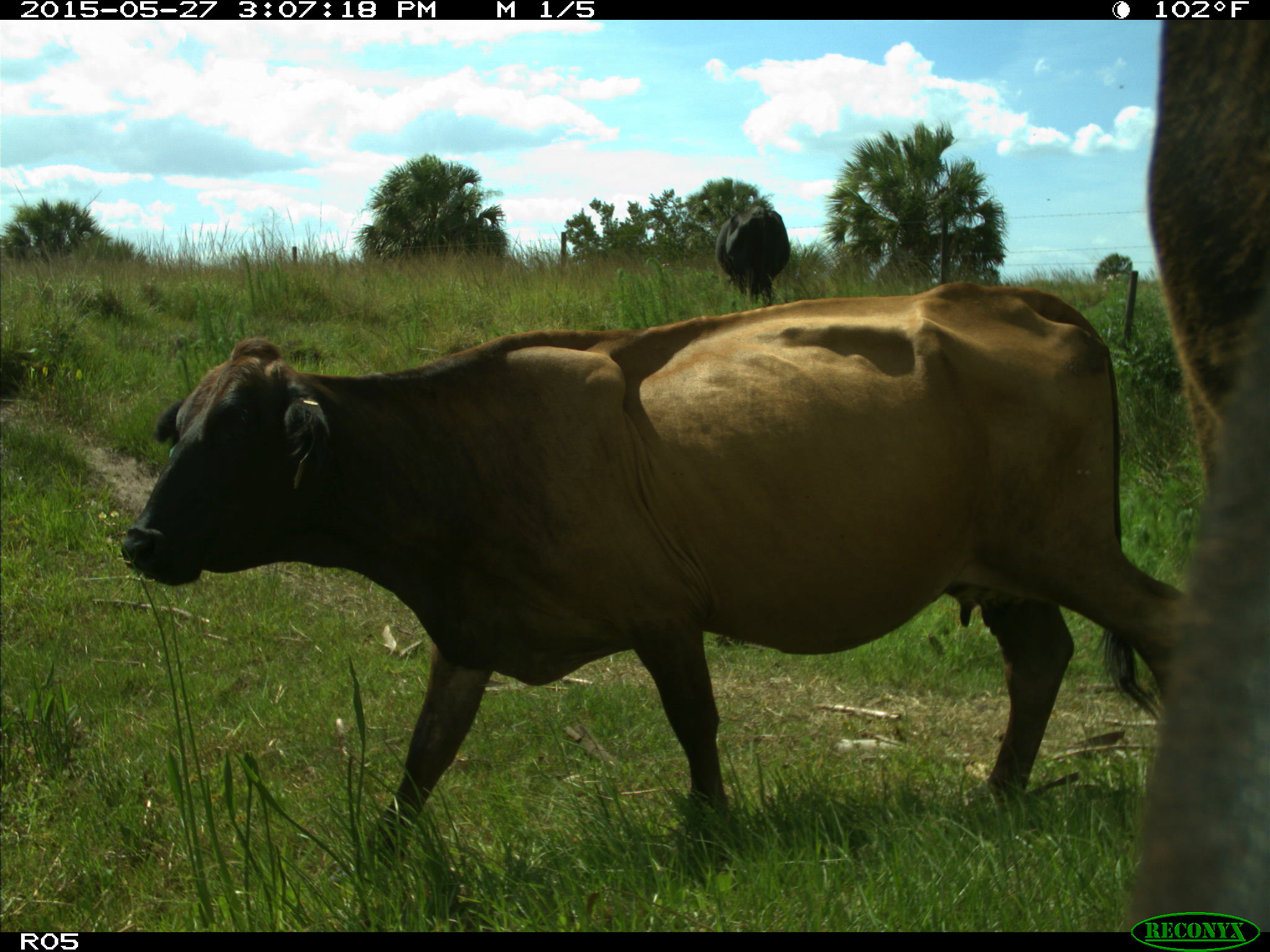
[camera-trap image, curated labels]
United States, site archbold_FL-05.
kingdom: Animalia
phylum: Chordata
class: Mammalia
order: Artiodactyla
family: Bovidae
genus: Bos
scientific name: Bos taurus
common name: domestic cow